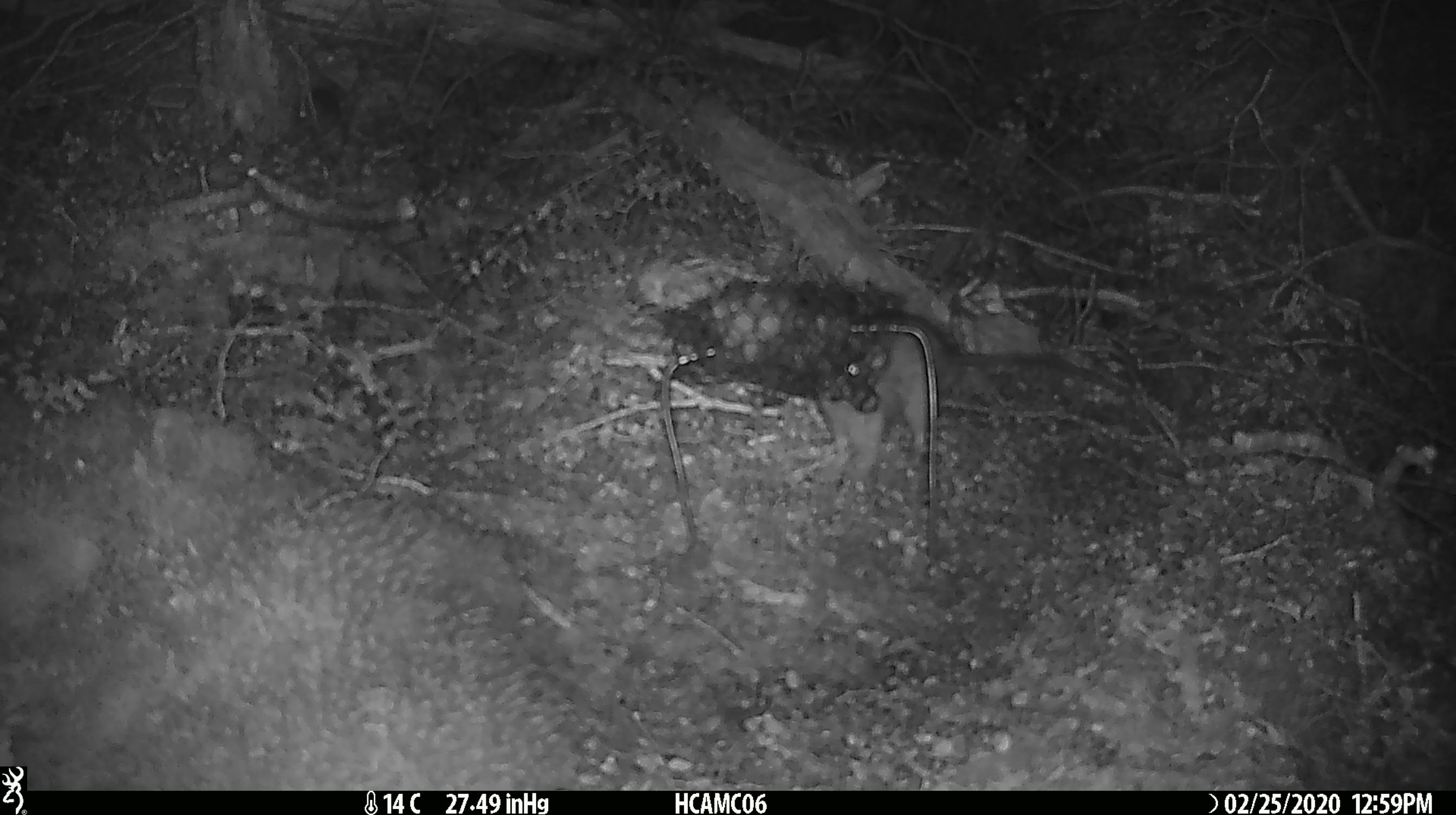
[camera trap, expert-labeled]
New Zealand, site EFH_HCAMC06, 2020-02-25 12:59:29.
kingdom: Animalia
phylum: Chordata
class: Mammalia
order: Rodentia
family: Muridae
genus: Rattus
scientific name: Rattus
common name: rat